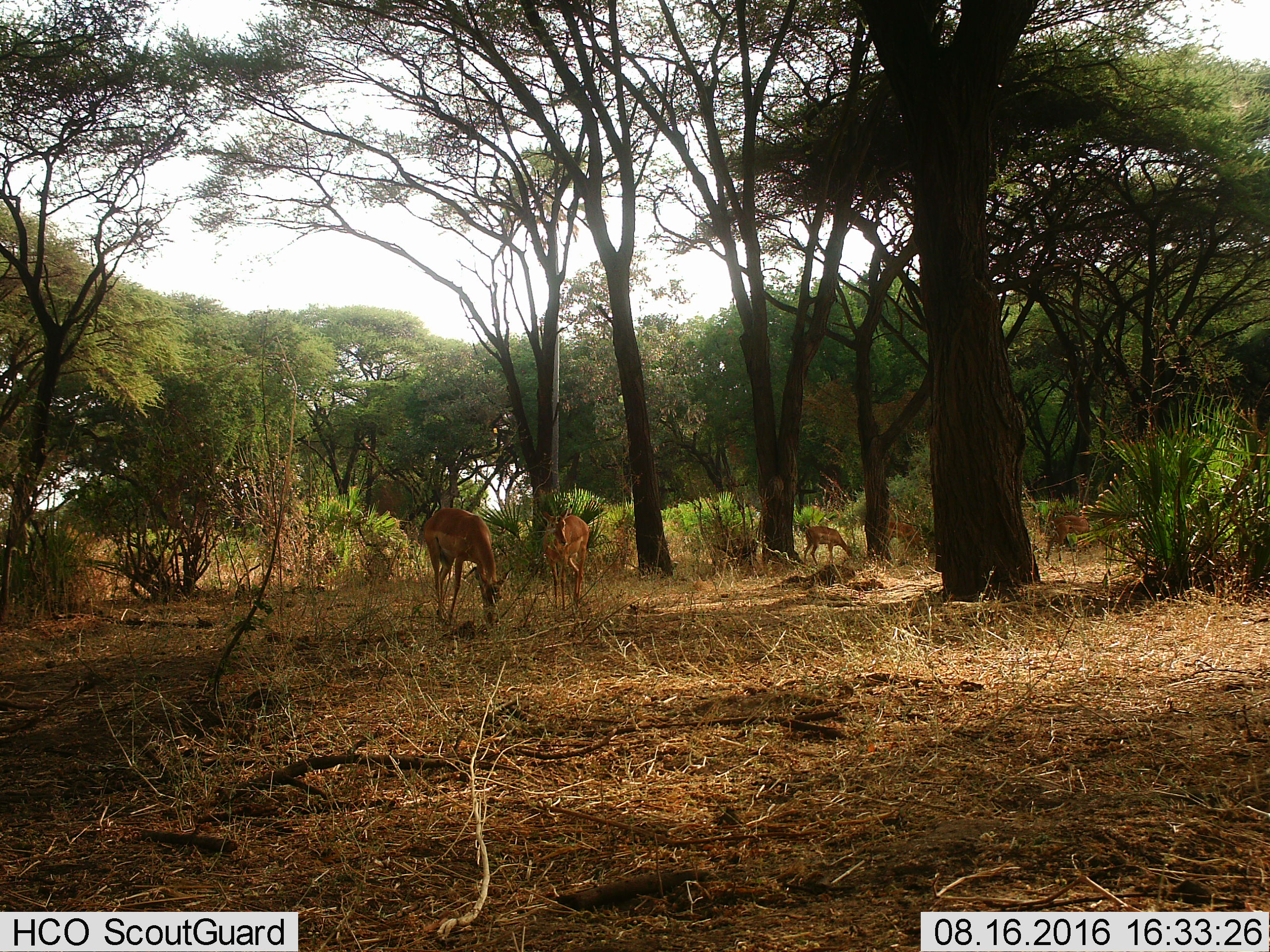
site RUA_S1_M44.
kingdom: Animalia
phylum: Chordata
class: Mammalia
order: Artiodactyla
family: Bovidae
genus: Aepyceros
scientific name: Aepyceros melampus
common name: impala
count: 5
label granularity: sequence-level